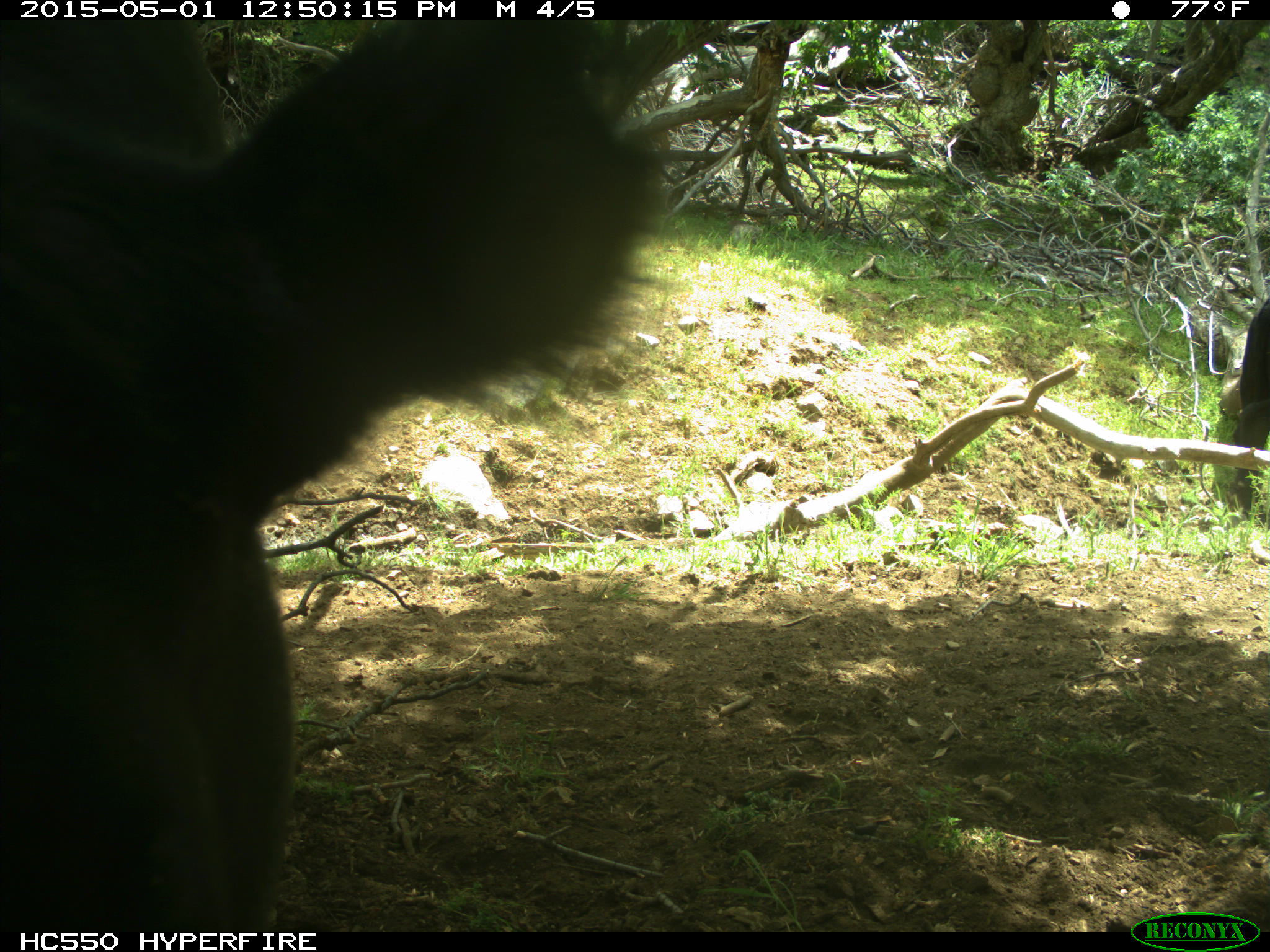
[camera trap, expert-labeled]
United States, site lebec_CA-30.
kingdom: Animalia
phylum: Chordata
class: Mammalia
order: Artiodactyla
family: Bovidae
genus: Bos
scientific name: Bos taurus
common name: domestic cow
Bos taurus (domestic cow).